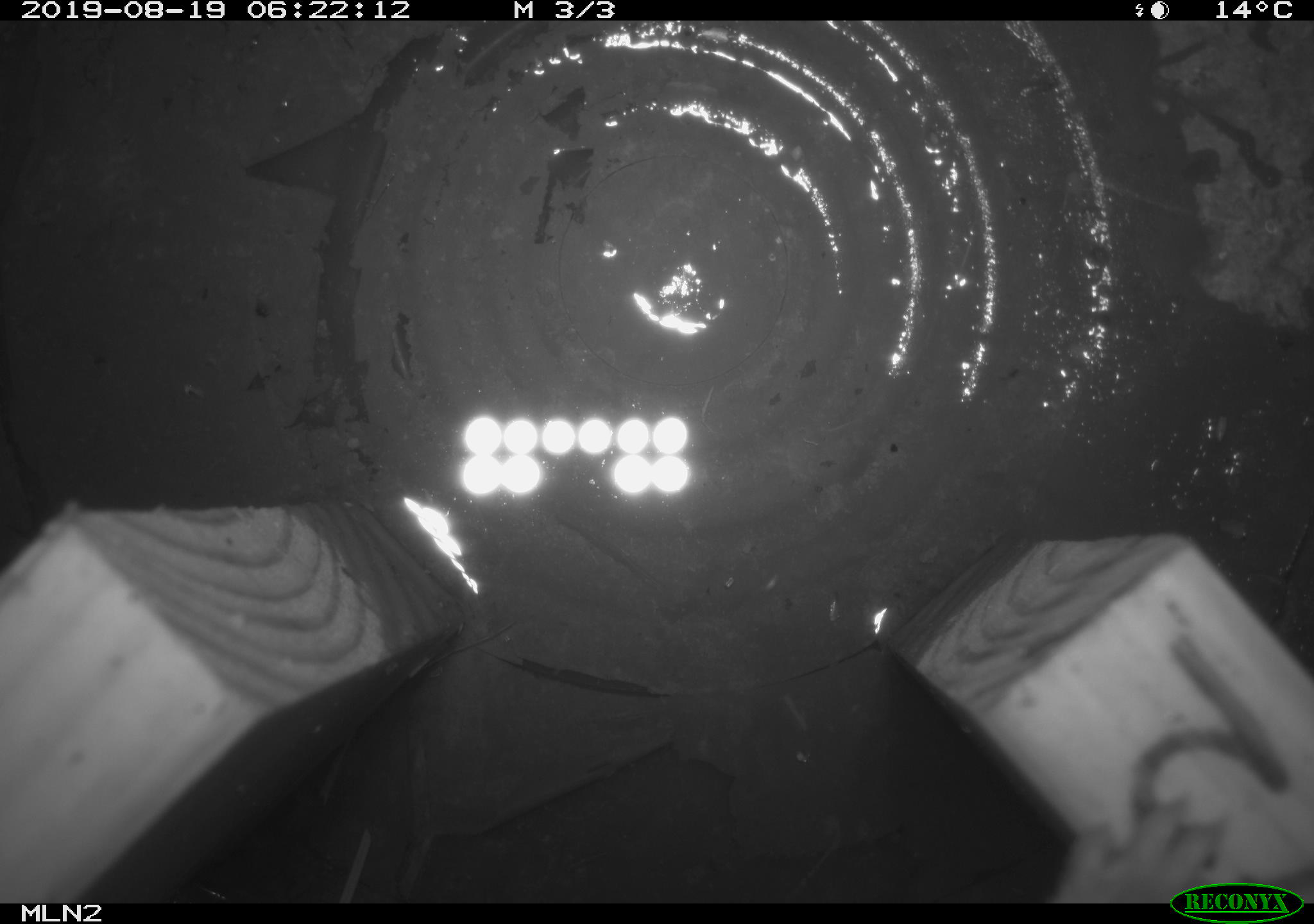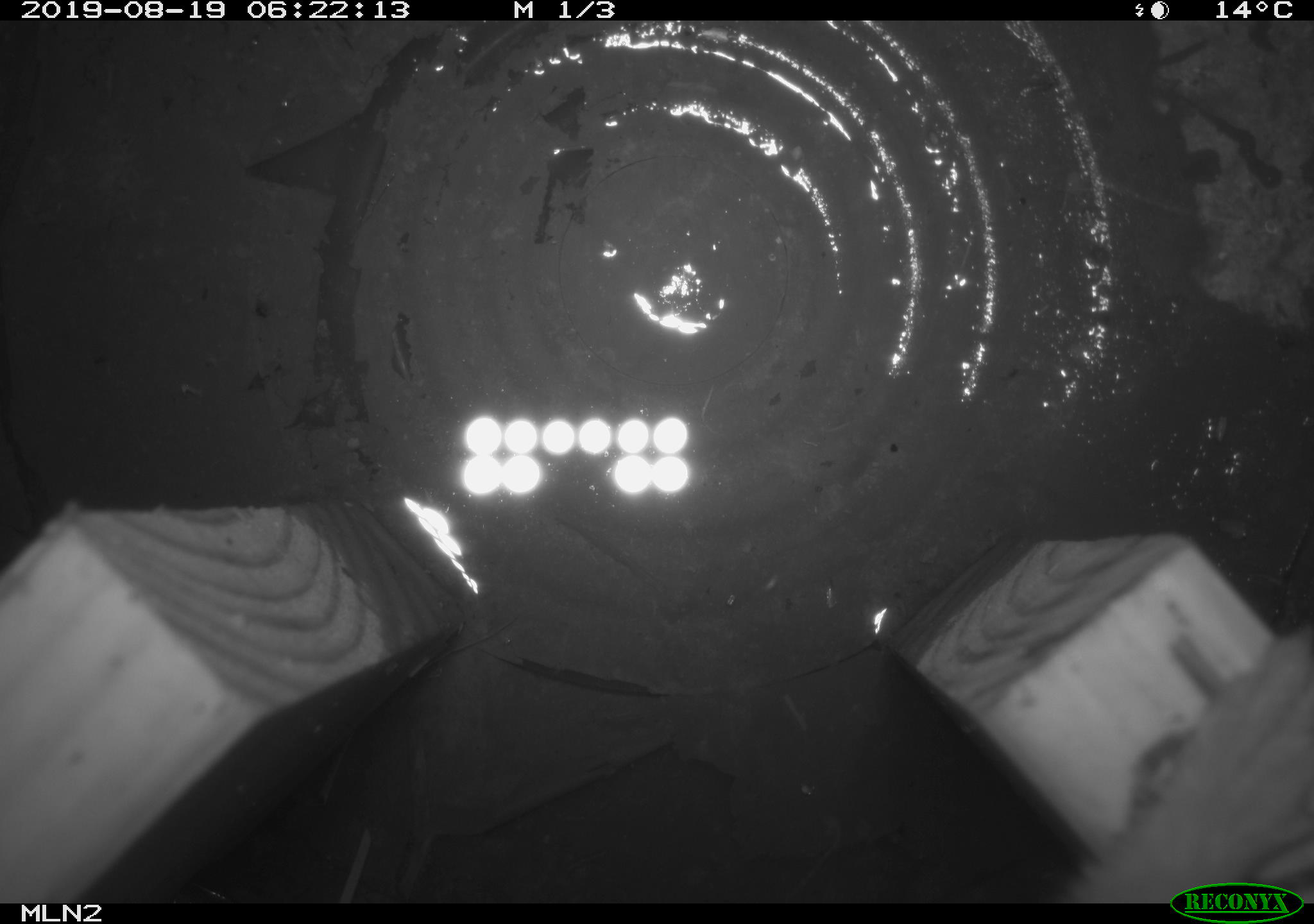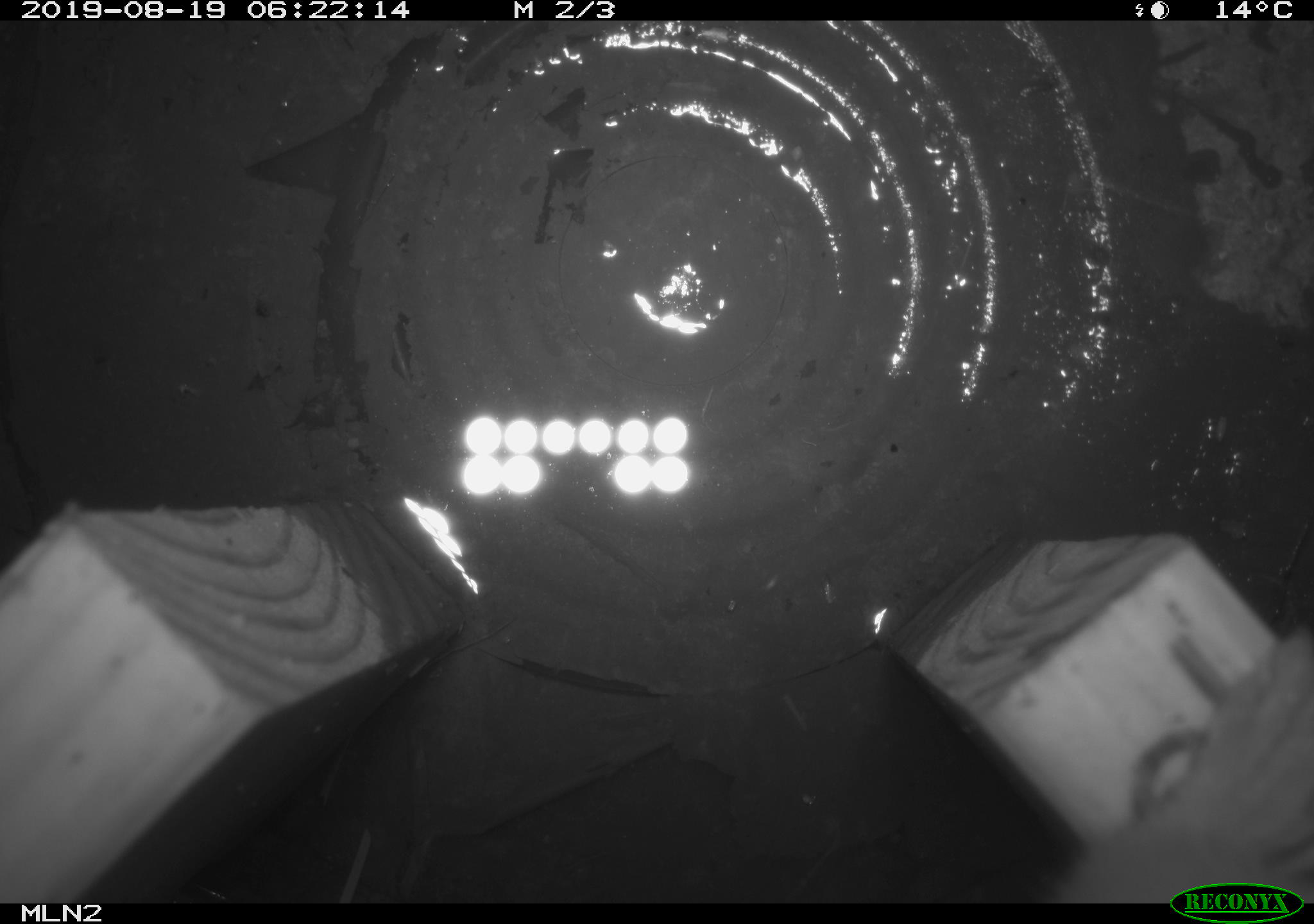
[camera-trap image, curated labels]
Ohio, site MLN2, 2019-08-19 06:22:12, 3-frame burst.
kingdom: Animalia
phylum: Chordata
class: Mammalia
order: Carnivora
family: Mustelidae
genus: Neogale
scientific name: Neogale frenata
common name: long-tailed weasel